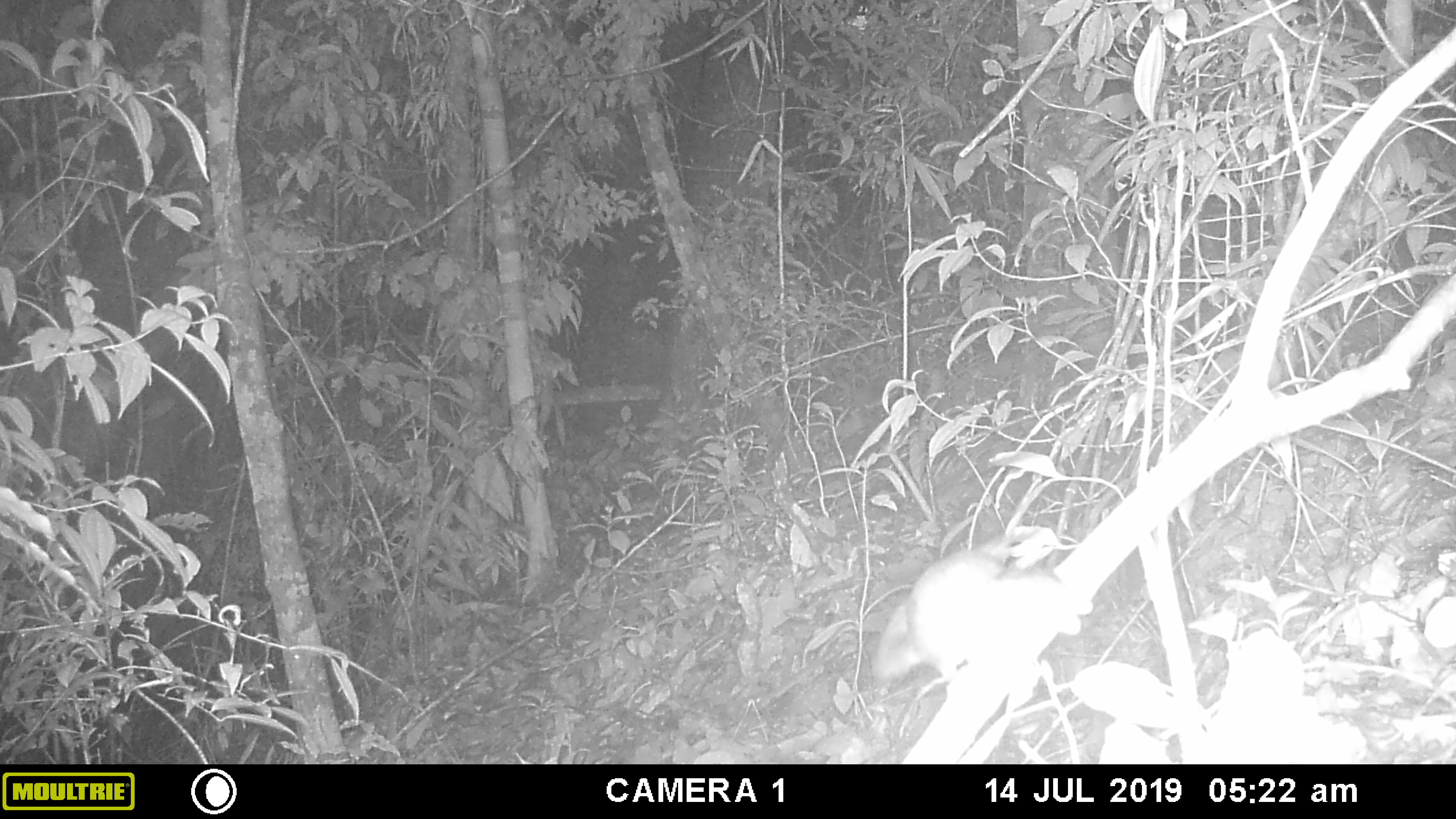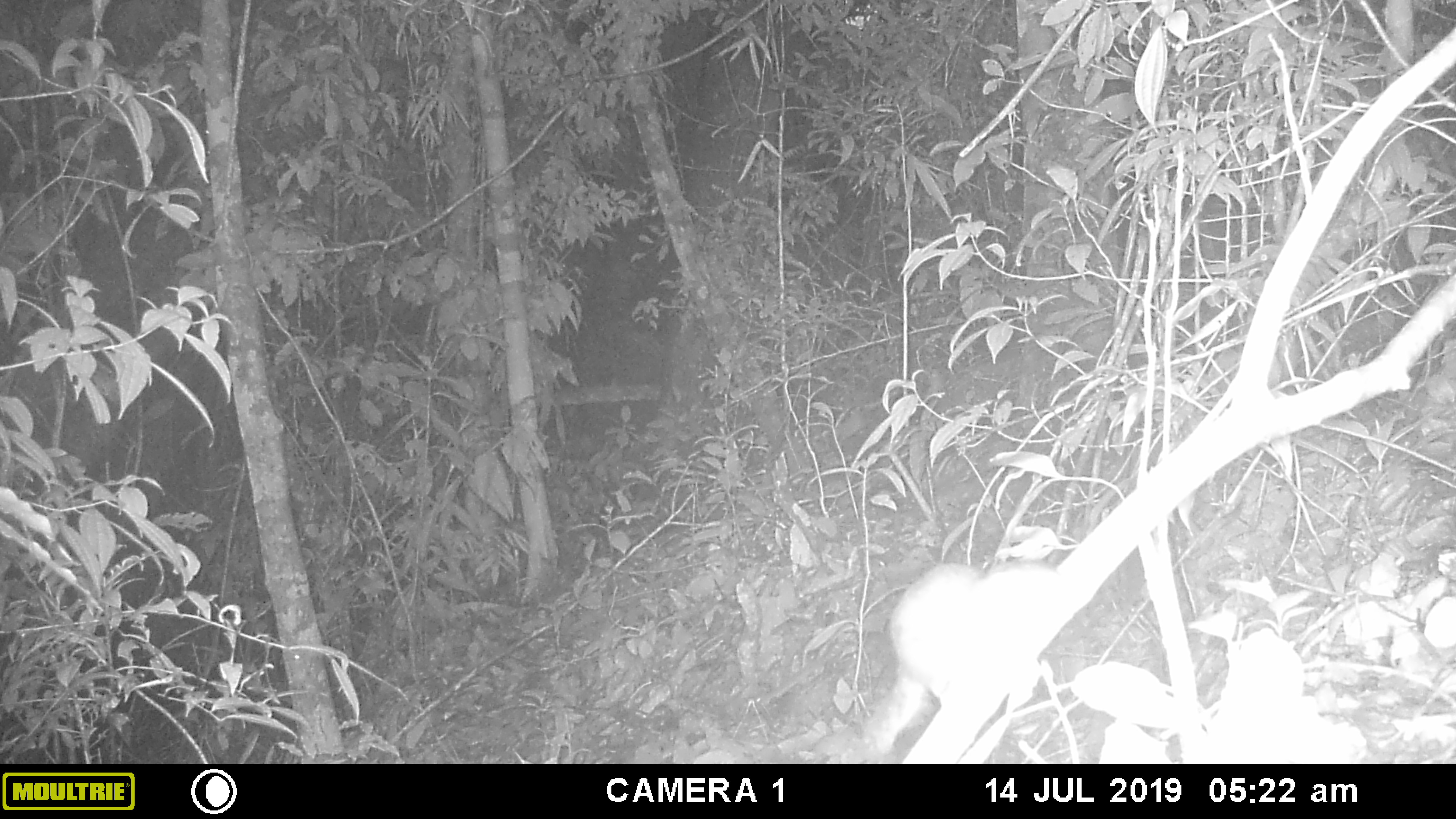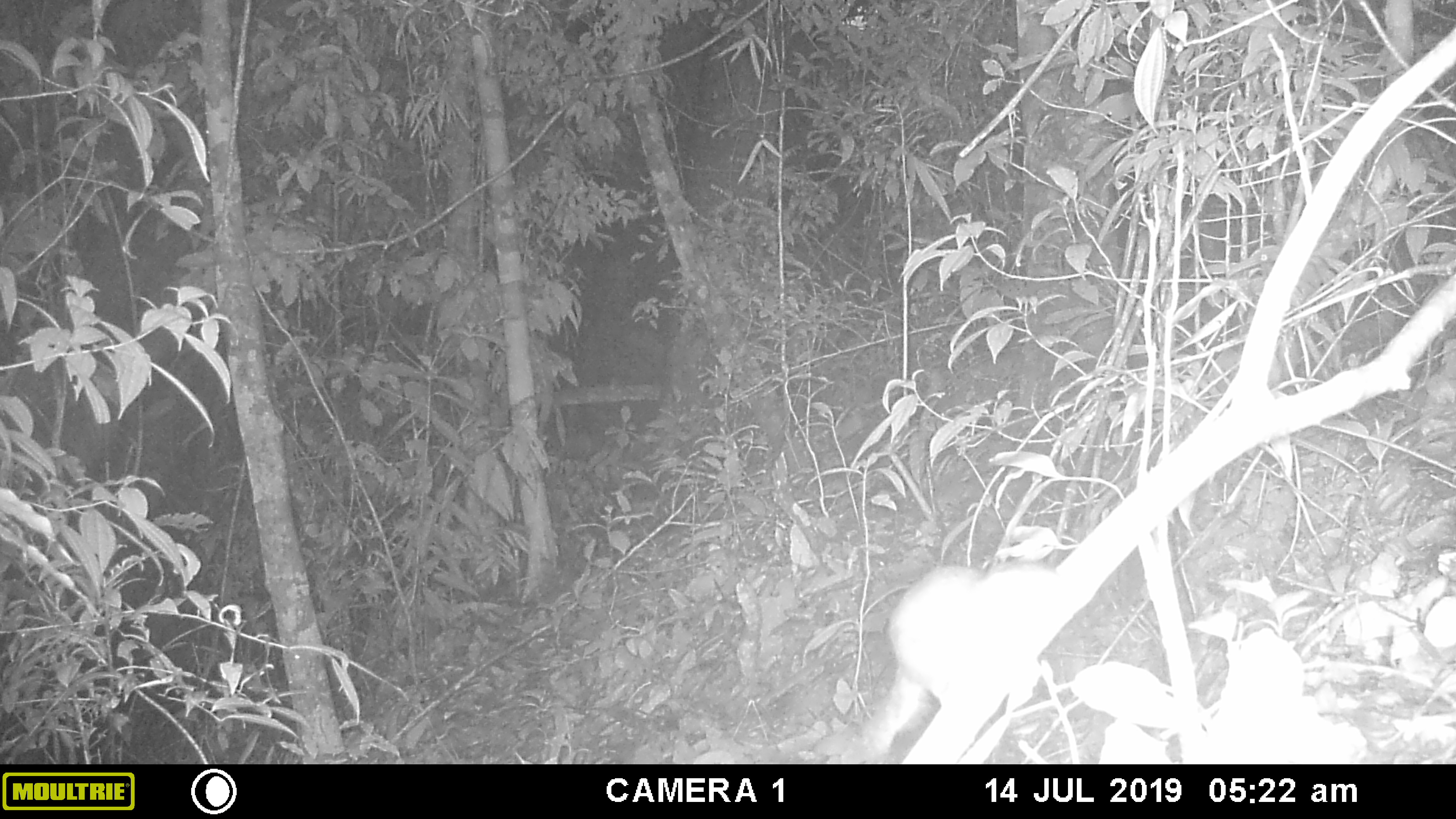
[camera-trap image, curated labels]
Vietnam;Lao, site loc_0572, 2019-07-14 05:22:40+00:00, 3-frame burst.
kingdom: Animalia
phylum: Chordata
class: Mammalia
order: Scandentia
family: Tupaiidae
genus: Tupaia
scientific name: Tupaia belangeri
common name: northern treeshrew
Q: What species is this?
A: Northern treeshrew (Tupaia belangeri).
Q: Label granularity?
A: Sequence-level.